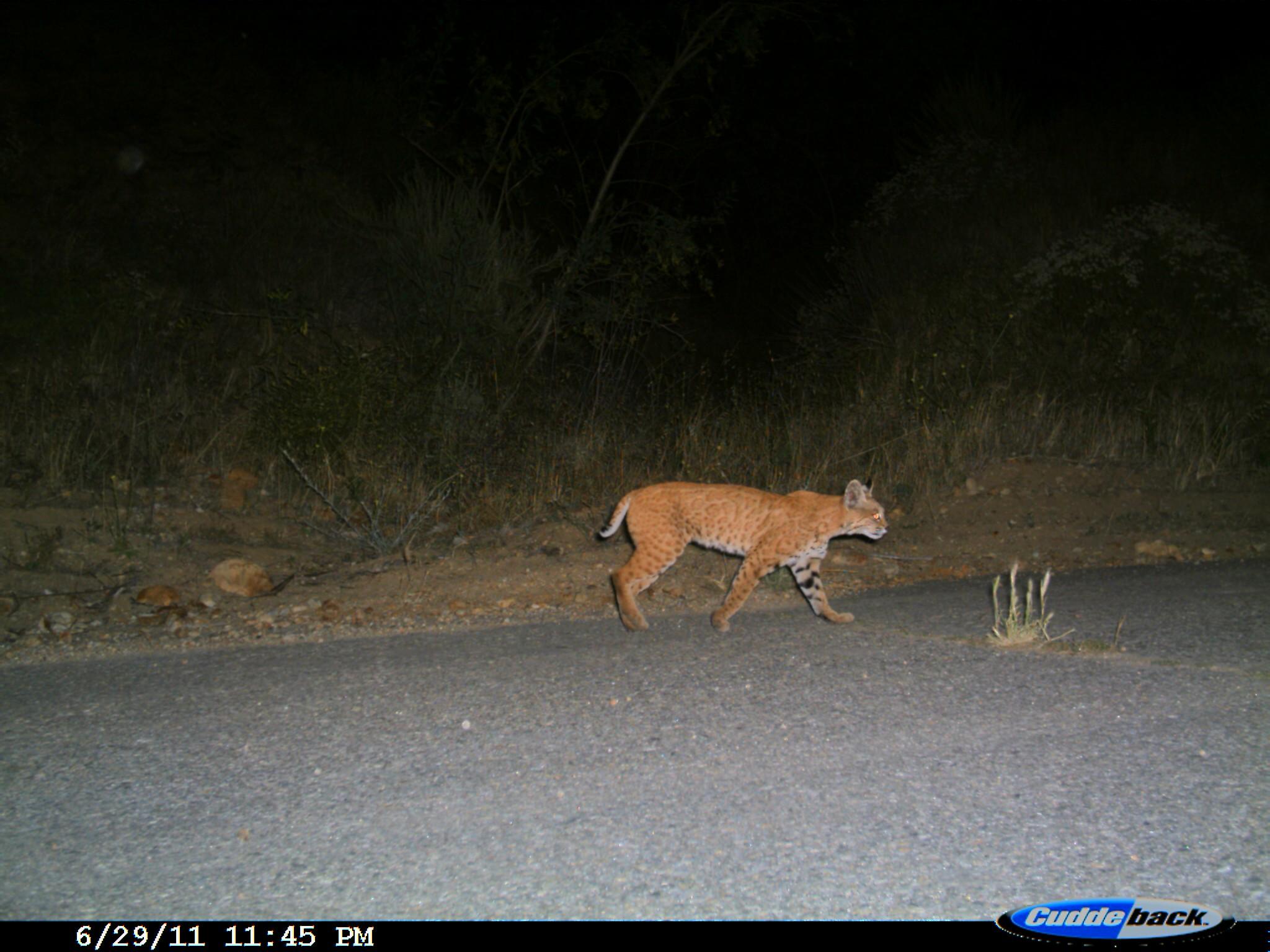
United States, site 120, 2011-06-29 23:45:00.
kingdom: Animalia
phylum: Chordata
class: Mammalia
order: Carnivora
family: Felidae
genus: Lynx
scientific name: Lynx rufus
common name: bobcat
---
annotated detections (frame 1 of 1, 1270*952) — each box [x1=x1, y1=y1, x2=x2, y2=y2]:
bobcat: [x1=595, y1=476, x2=892, y2=636]